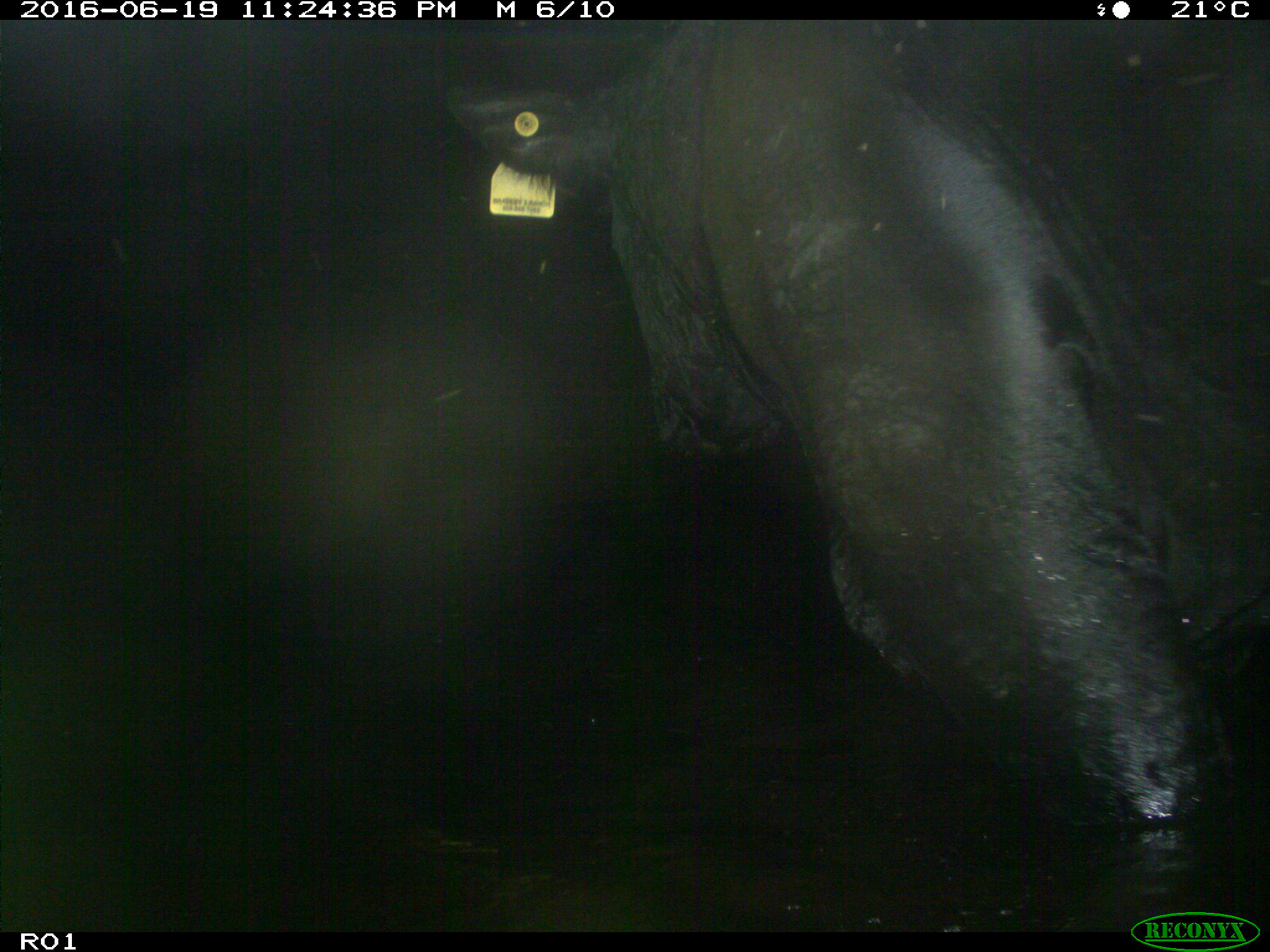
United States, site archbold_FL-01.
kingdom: Animalia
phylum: Chordata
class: Mammalia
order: Artiodactyla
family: Bovidae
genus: Bos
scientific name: Bos taurus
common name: domestic cow